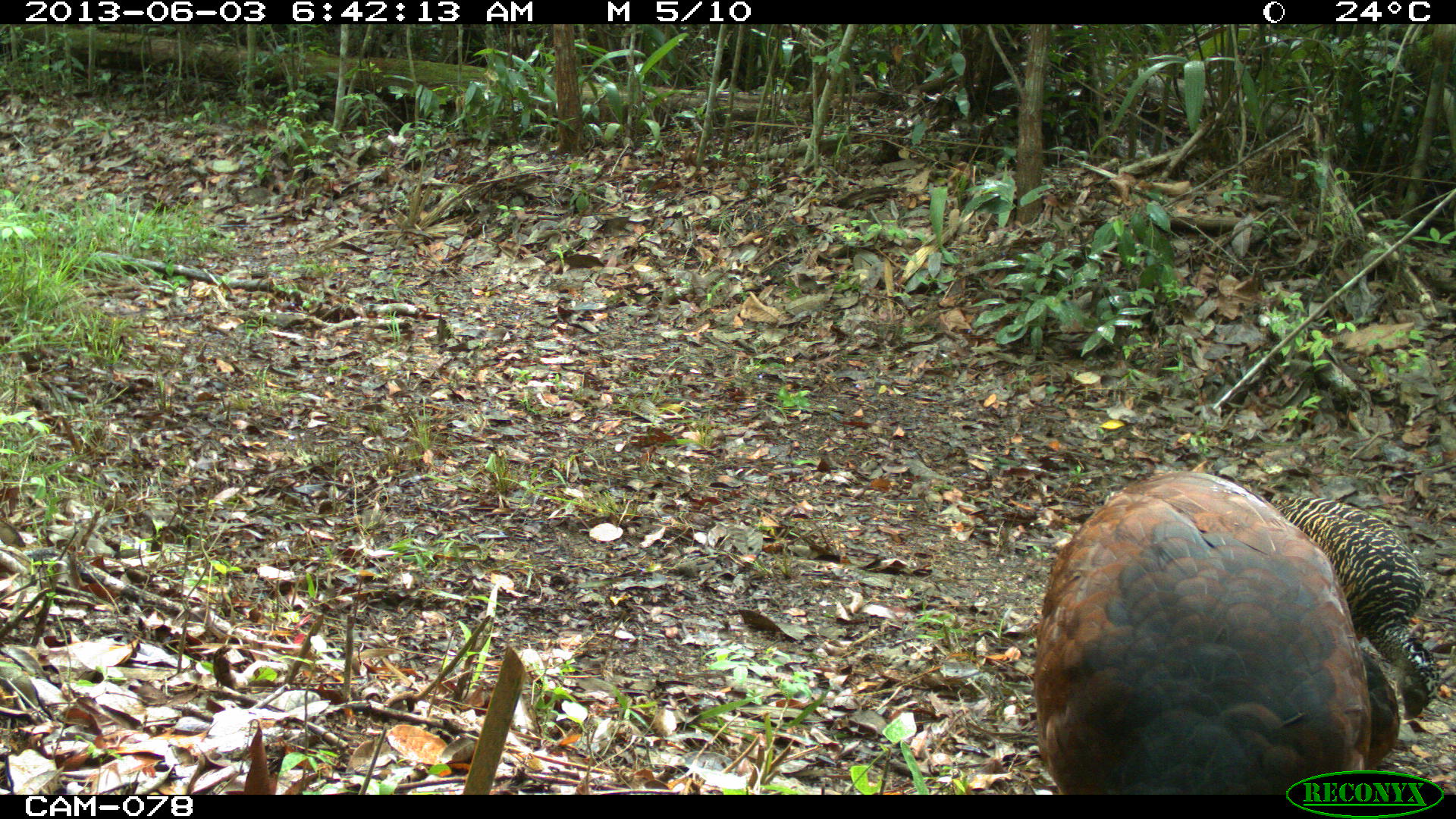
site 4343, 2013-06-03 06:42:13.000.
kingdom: Animalia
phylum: Chordata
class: Aves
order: Galliformes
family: Cracidae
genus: Crax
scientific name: Crax rubra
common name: great curassow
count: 3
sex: female